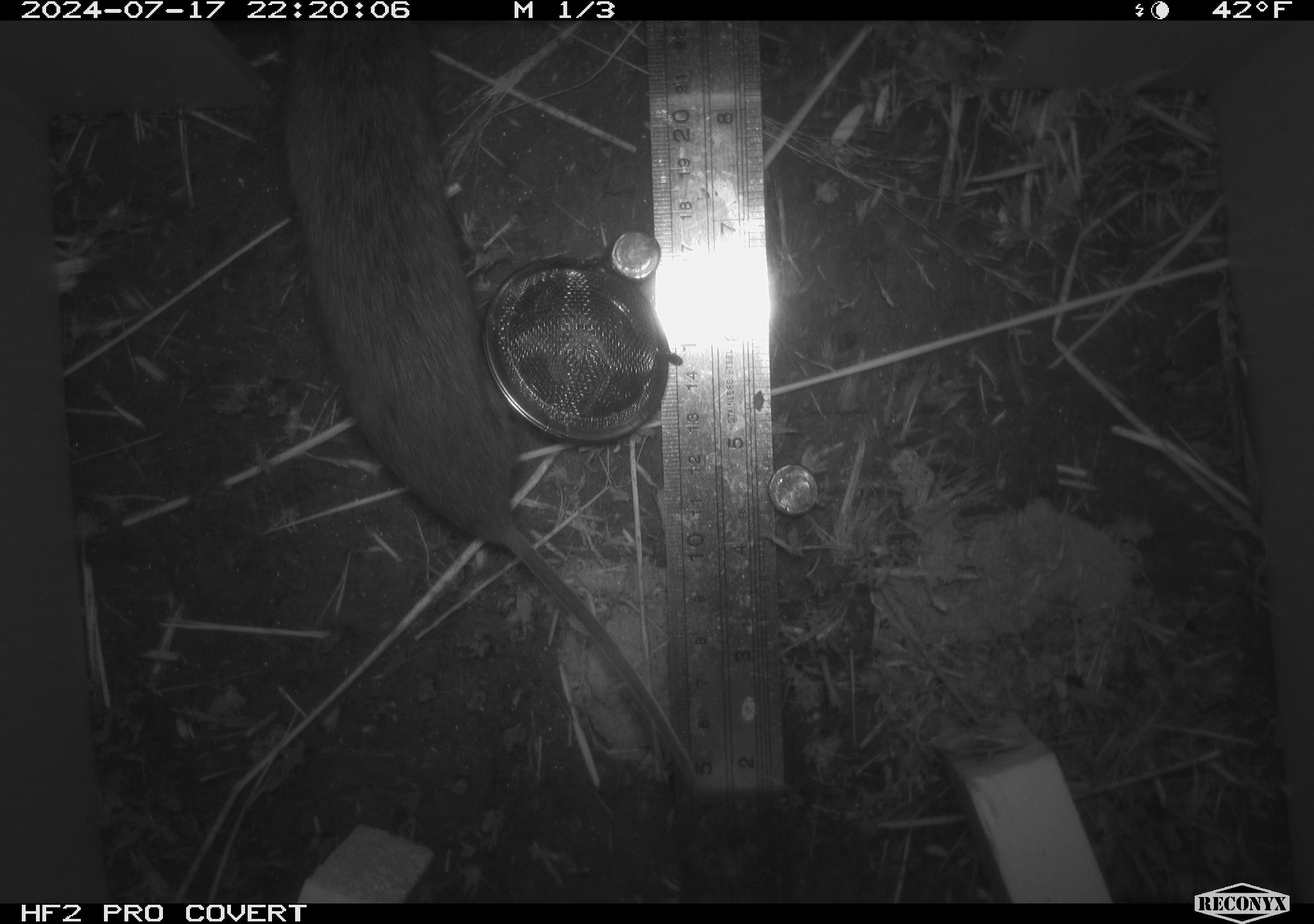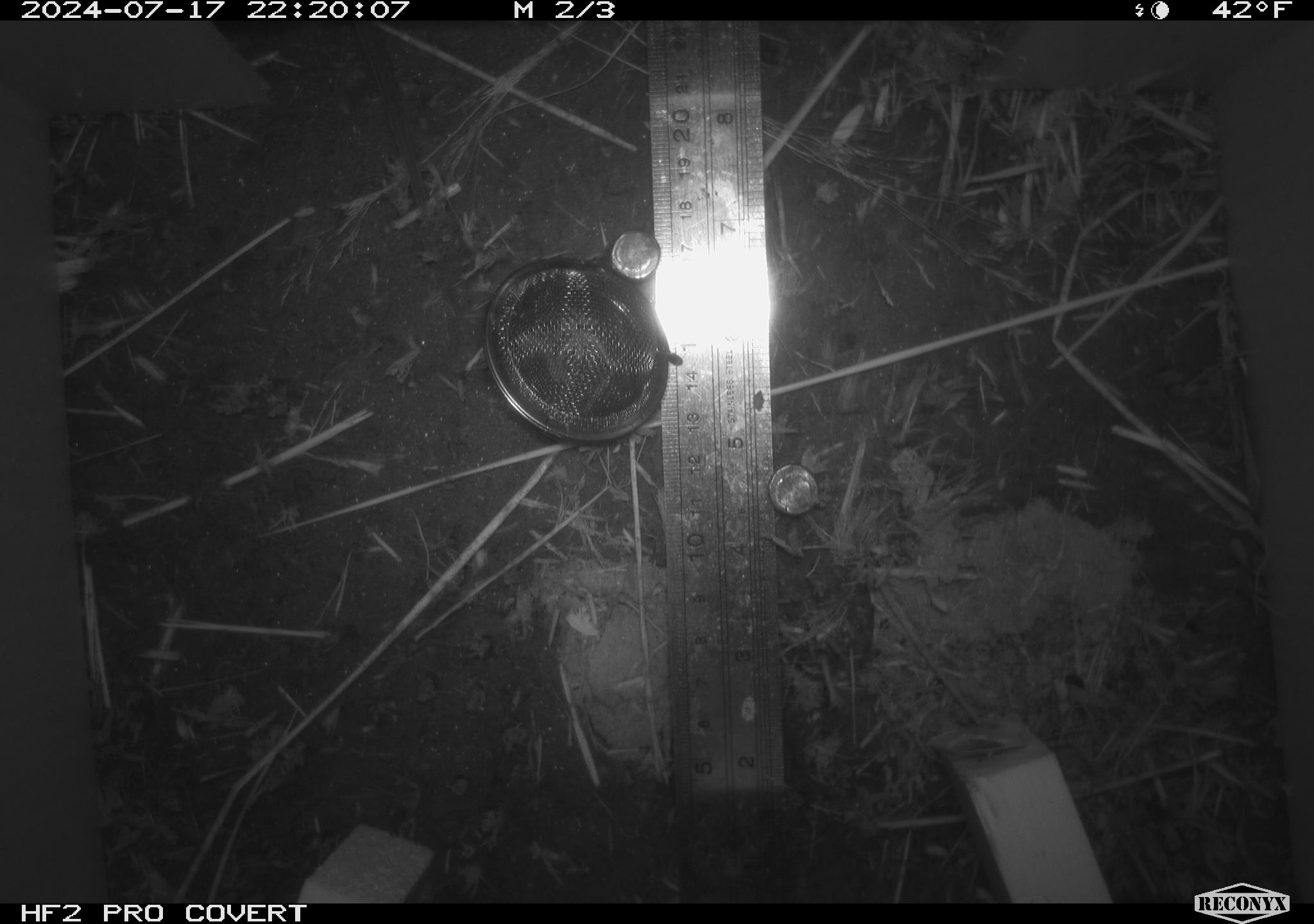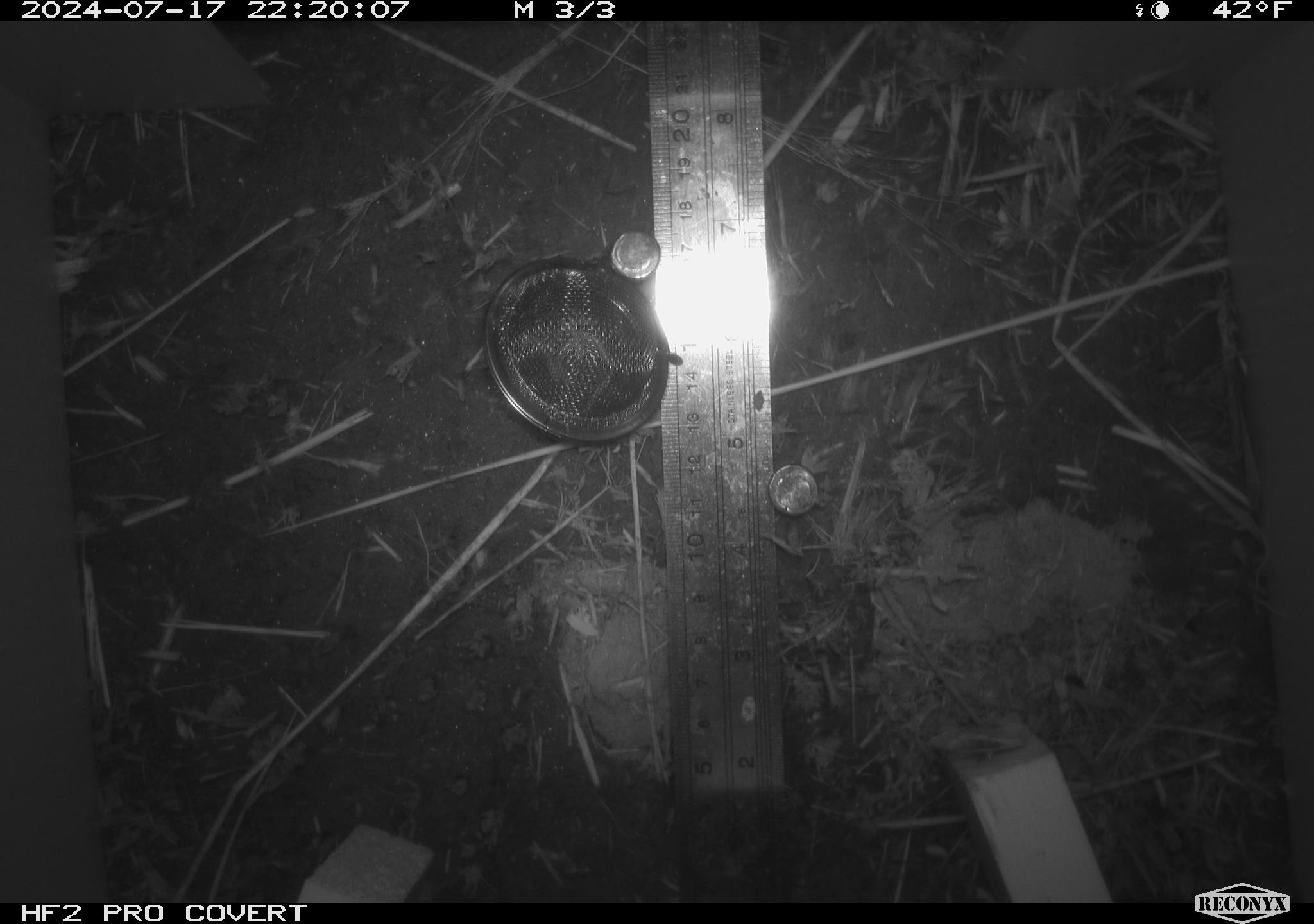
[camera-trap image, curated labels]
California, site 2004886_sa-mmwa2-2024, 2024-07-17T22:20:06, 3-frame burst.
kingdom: Animalia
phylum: Chordata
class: Mammalia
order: Rodentia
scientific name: Rodentia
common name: mouse species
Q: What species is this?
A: Mouse species (Rodentia).